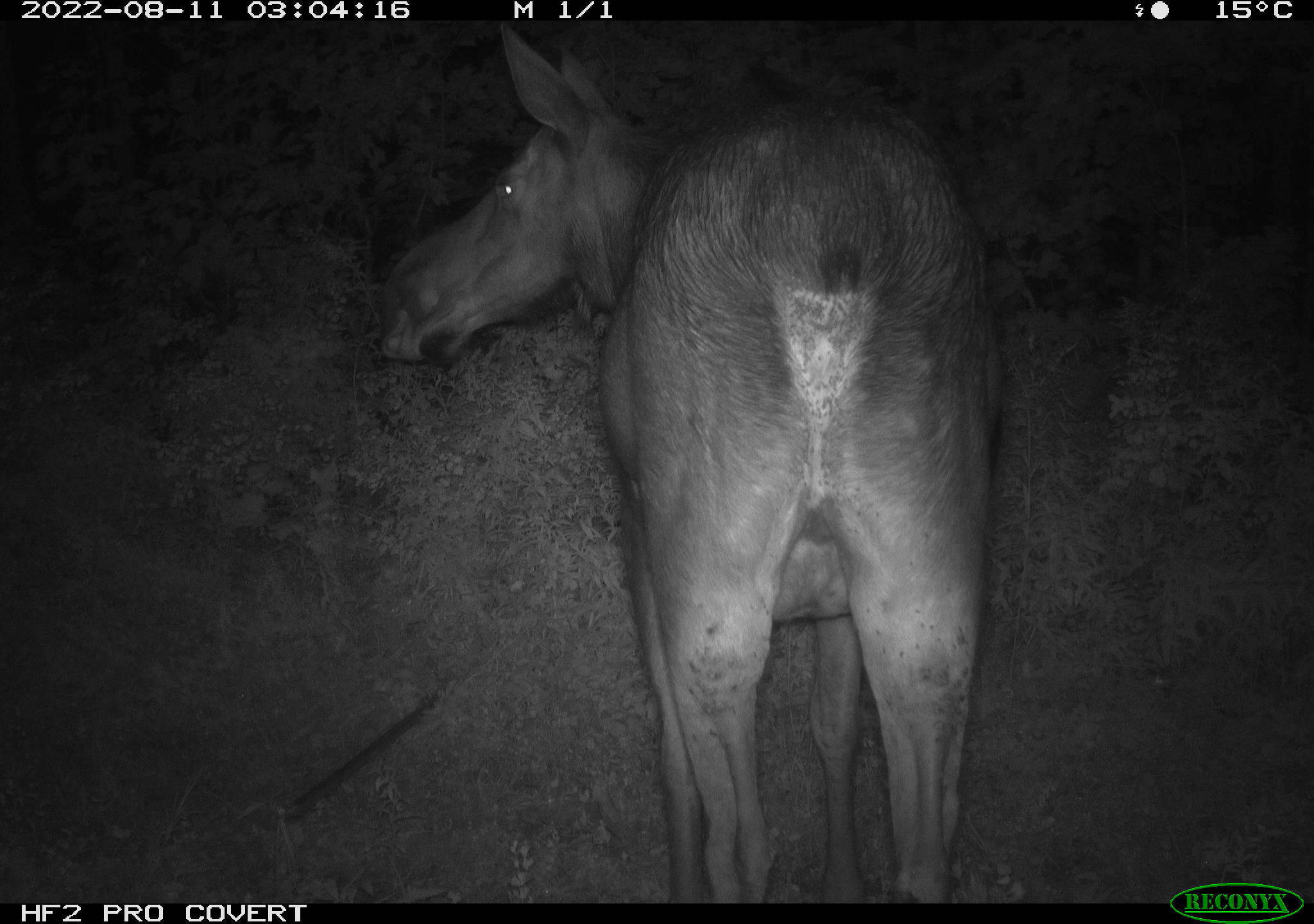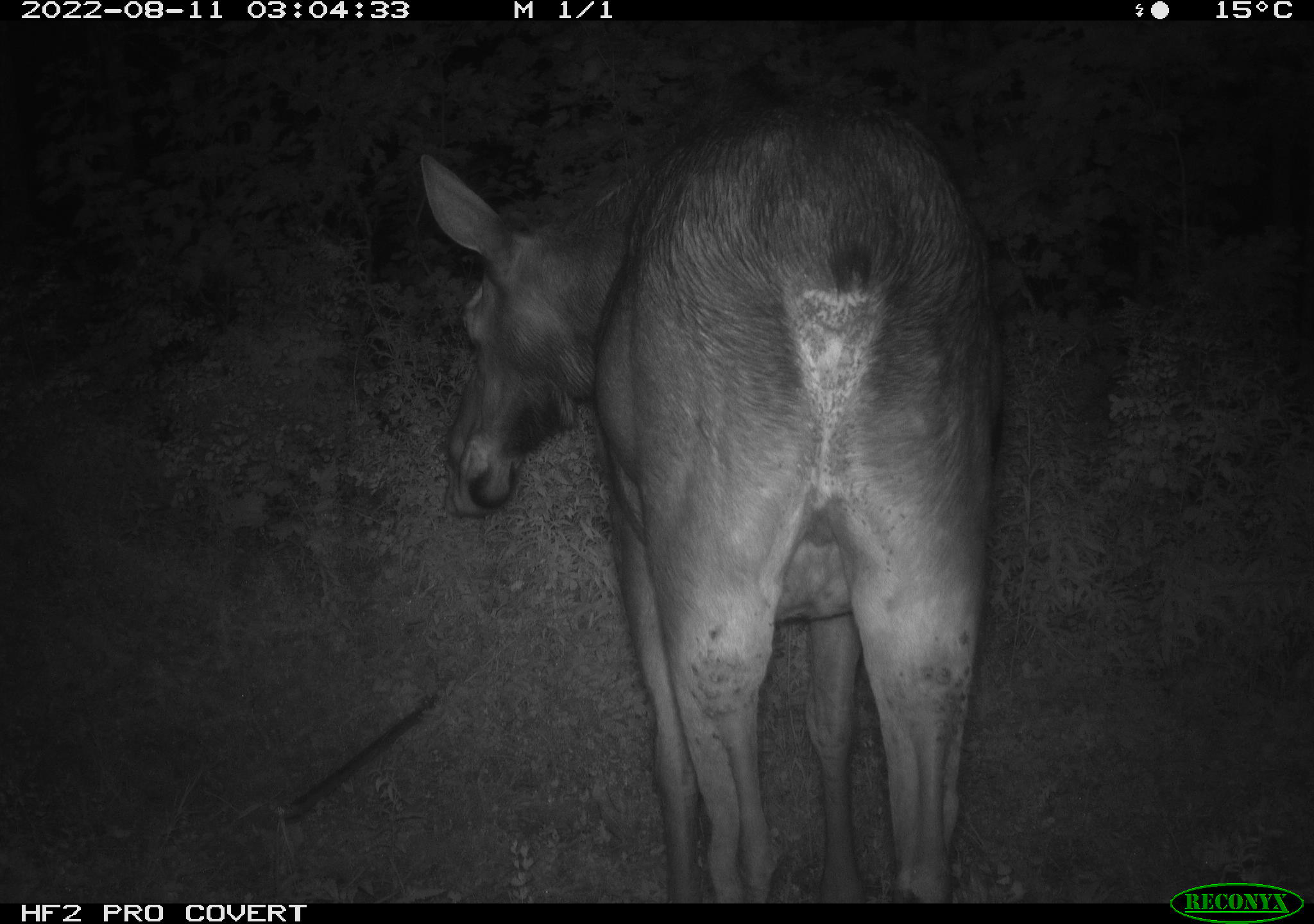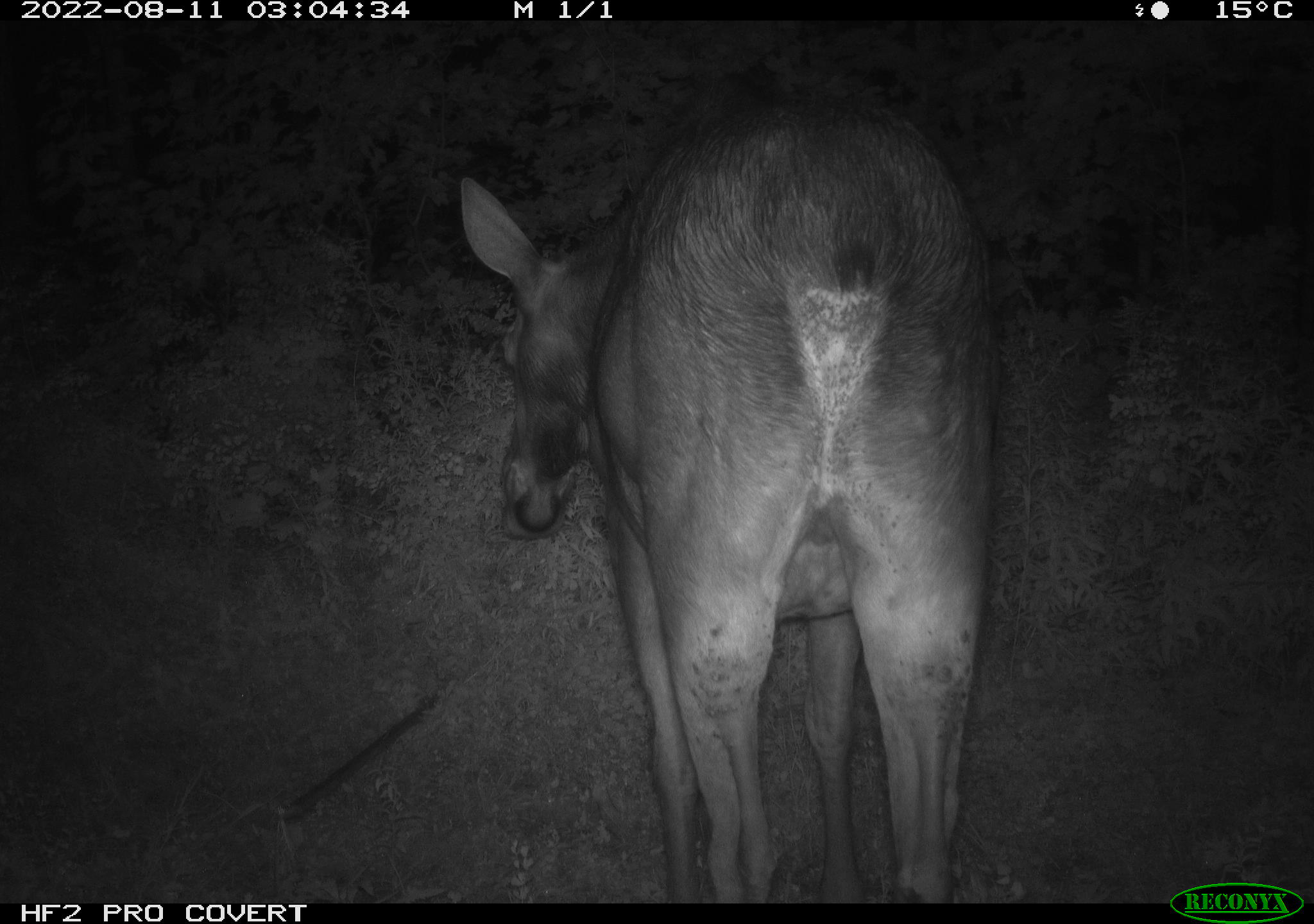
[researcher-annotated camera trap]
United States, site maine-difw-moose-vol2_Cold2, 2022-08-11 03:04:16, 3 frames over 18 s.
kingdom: Animalia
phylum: Chordata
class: Mammalia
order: Artiodactyla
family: Cervidae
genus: Alces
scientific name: Alces alces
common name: moose